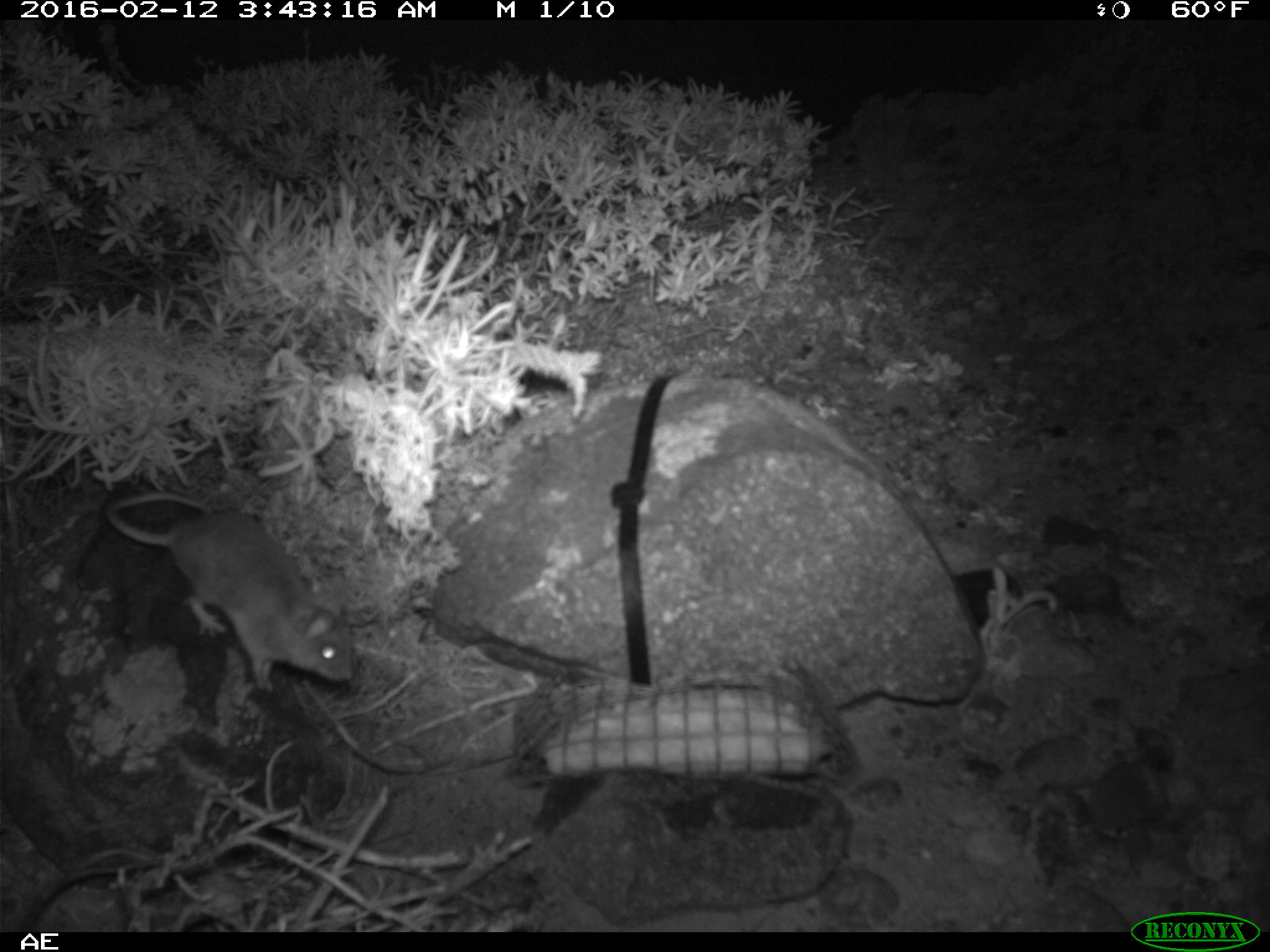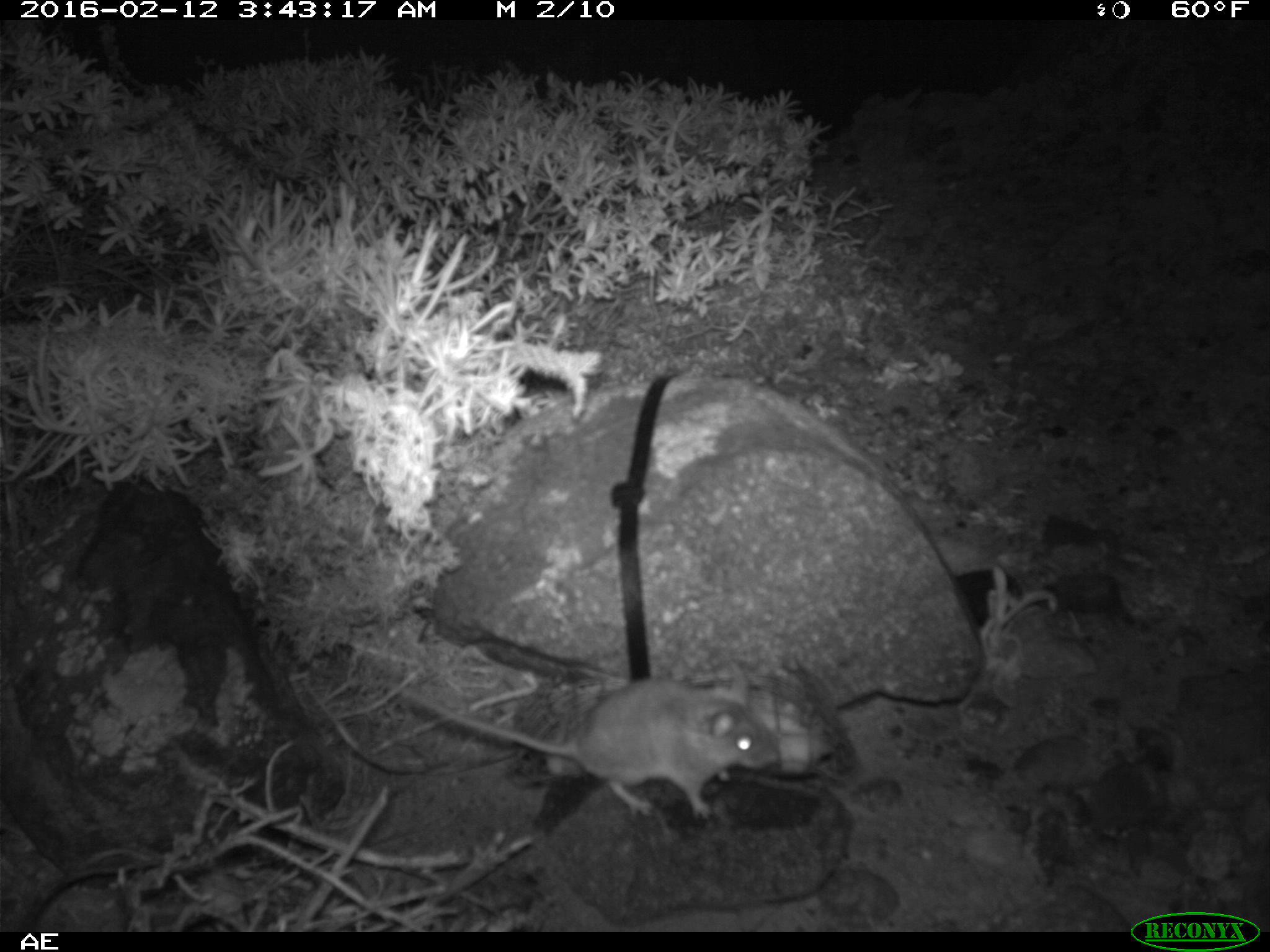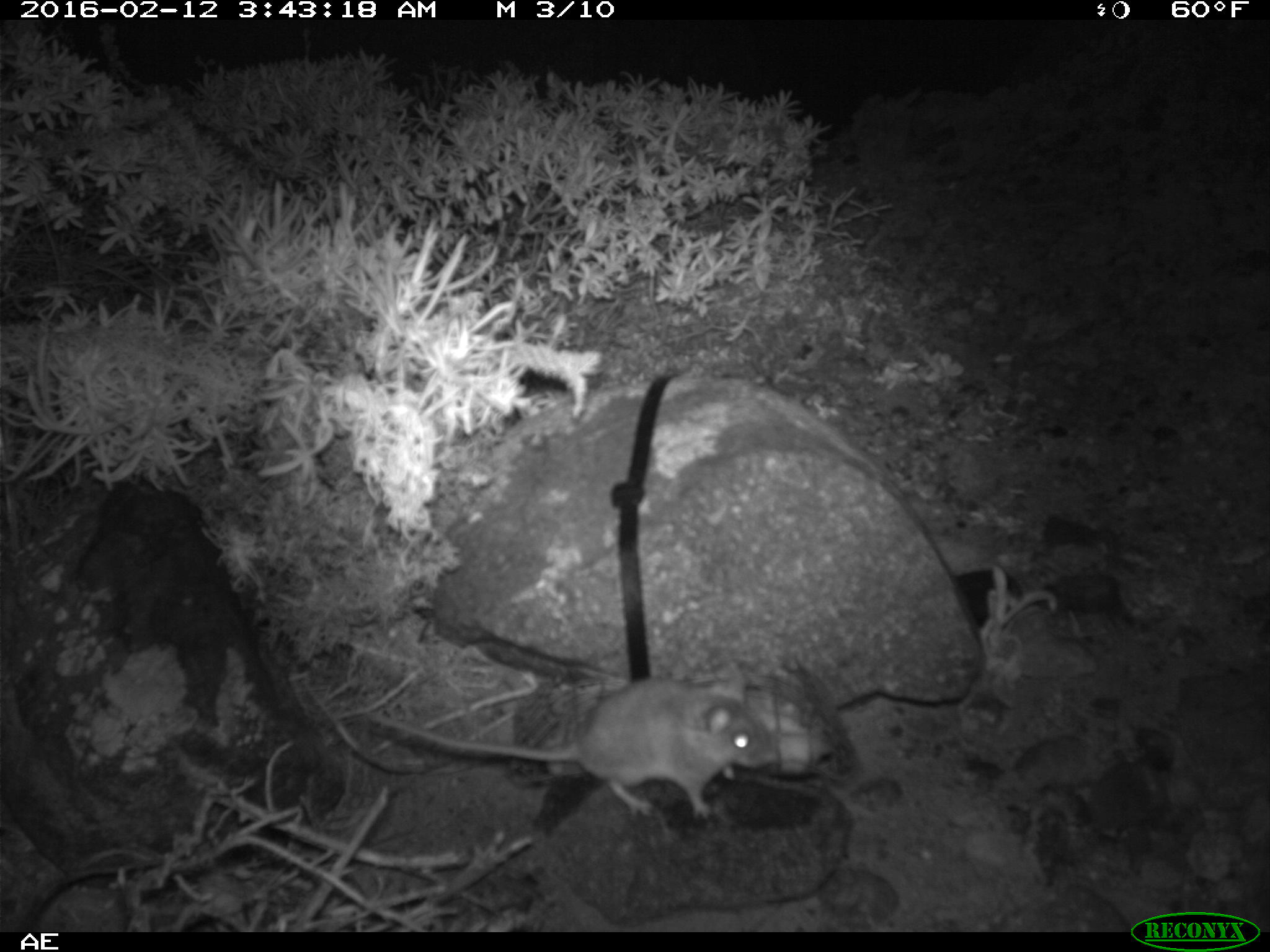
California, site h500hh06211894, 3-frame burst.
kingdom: Animalia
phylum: Chordata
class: Mammalia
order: Rodentia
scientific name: Rodentia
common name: rodent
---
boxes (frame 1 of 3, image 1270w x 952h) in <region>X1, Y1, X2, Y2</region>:
rodent: <region>105, 493, 352, 692</region>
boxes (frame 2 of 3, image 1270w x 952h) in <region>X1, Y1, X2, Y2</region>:
rodent: <region>366, 659, 779, 822</region>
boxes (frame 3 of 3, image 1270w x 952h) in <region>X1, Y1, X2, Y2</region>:
rodent: <region>364, 661, 780, 819</region>